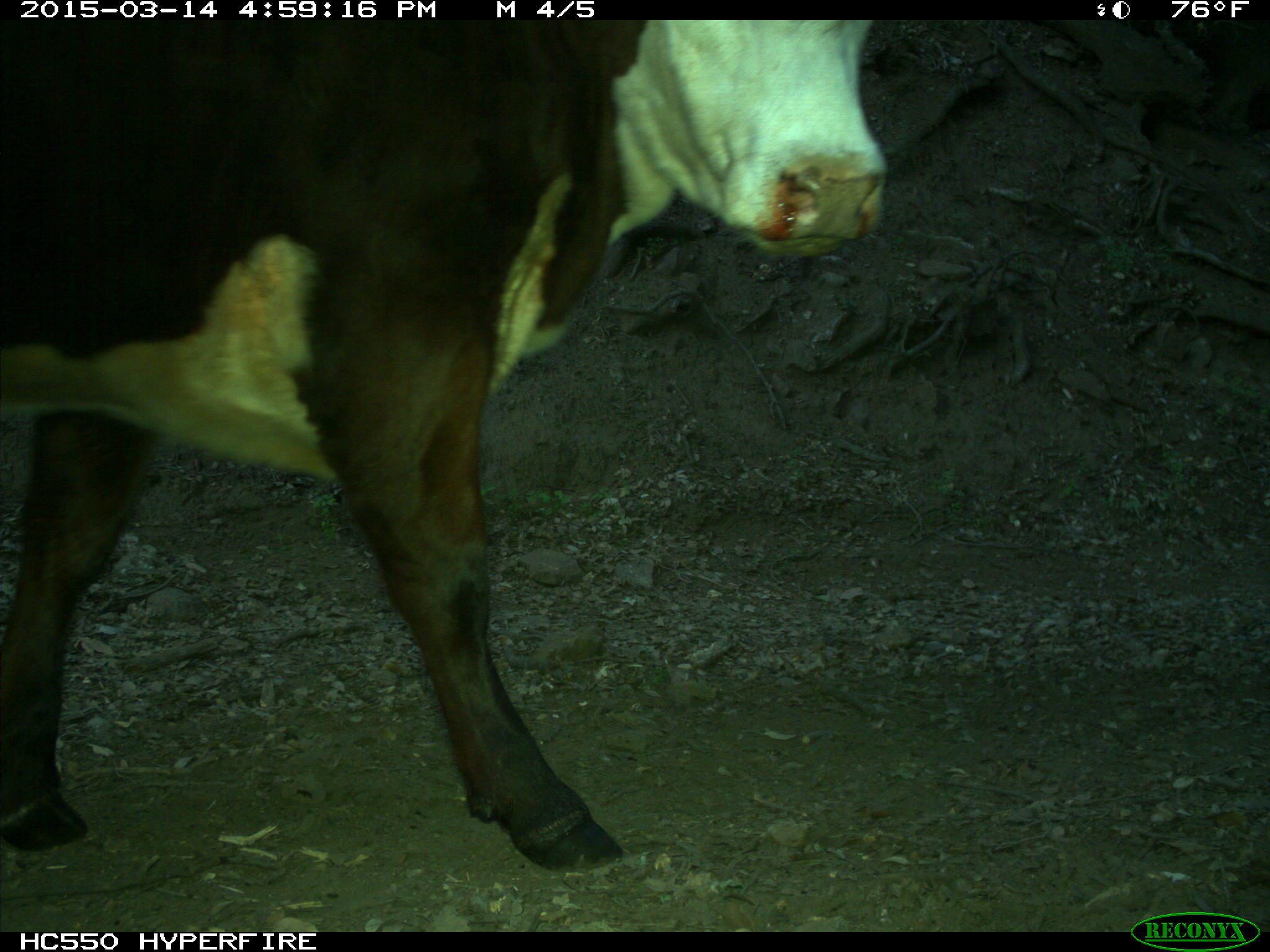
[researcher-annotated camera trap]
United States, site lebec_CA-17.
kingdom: Animalia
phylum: Chordata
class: Mammalia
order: Artiodactyla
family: Bovidae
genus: Bos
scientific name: Bos taurus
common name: domestic cow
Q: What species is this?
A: Bos taurus (domestic cow).